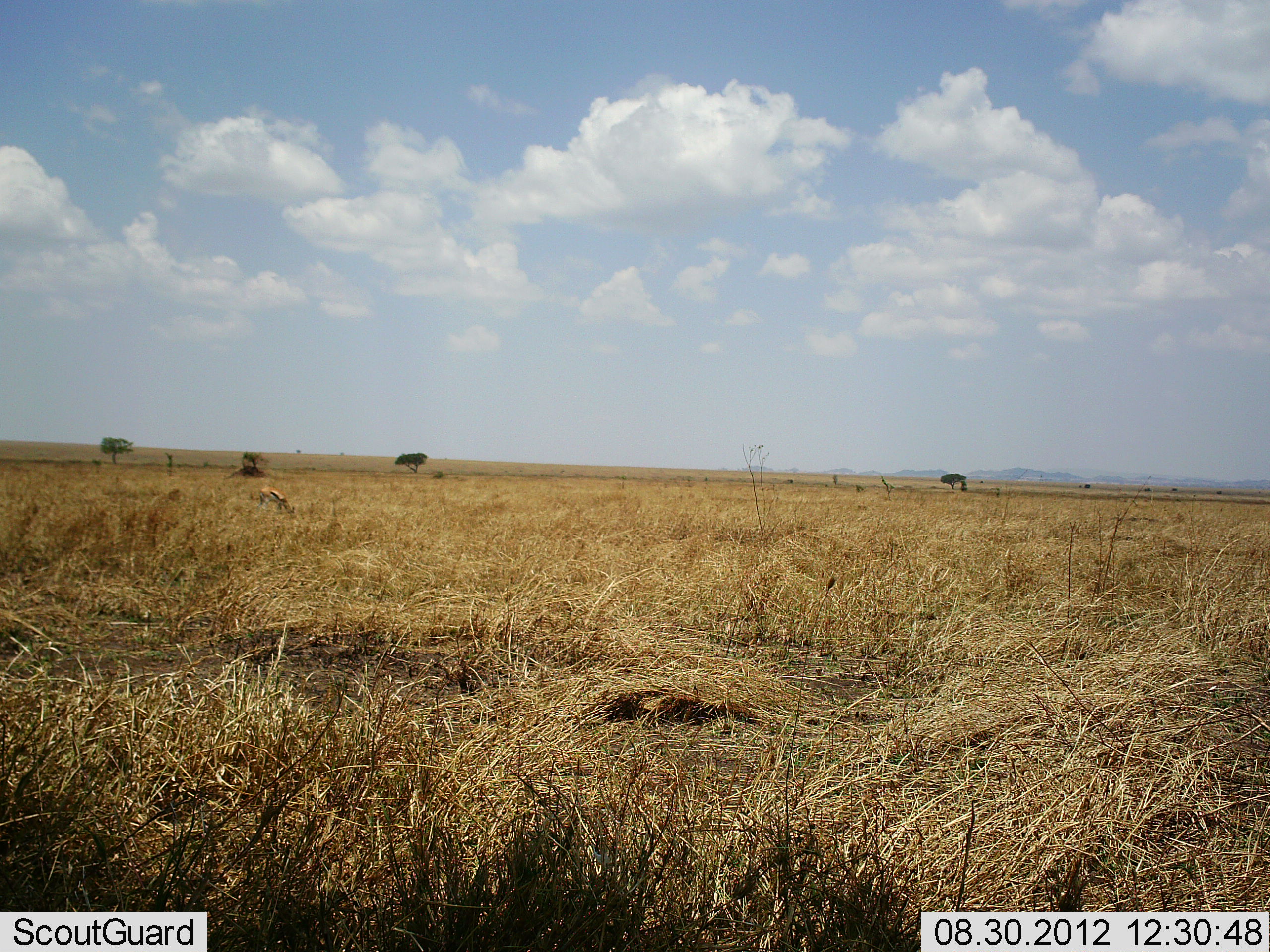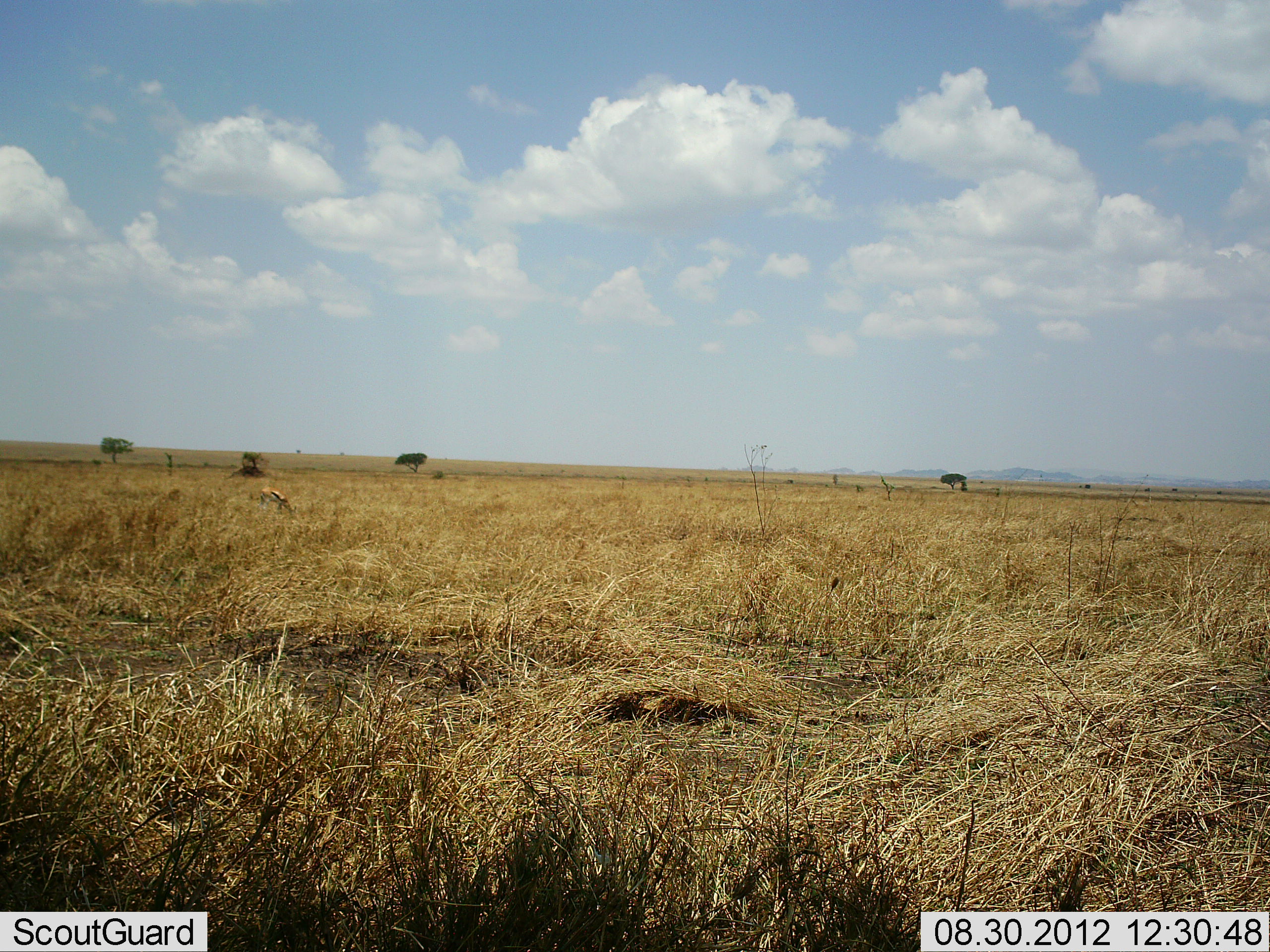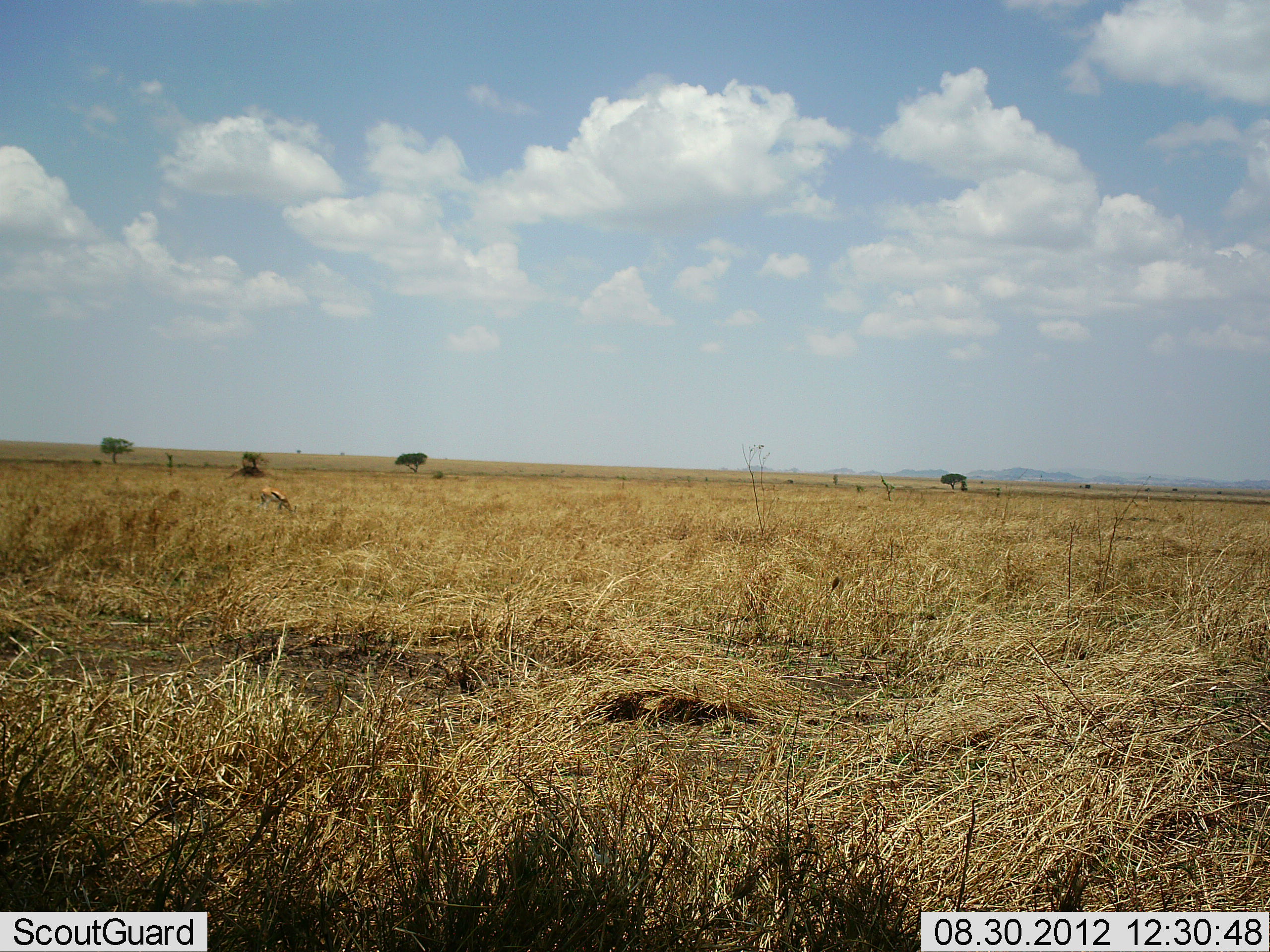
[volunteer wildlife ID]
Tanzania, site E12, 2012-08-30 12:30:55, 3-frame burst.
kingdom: Animalia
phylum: Chordata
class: Mammalia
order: Artiodactyla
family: Bovidae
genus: Eudorcas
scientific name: Eudorcas thomsonii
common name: thomson's gazelle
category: gazellethomsons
Gazellethomsons (thomson's gazelle) (Eudorcas thomsonii), count 1. Behavior (volunteer vote fractions): standing 10%, resting 0%, moving 0%, interacting 0%. Young present (vote fraction): 0%. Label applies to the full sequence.